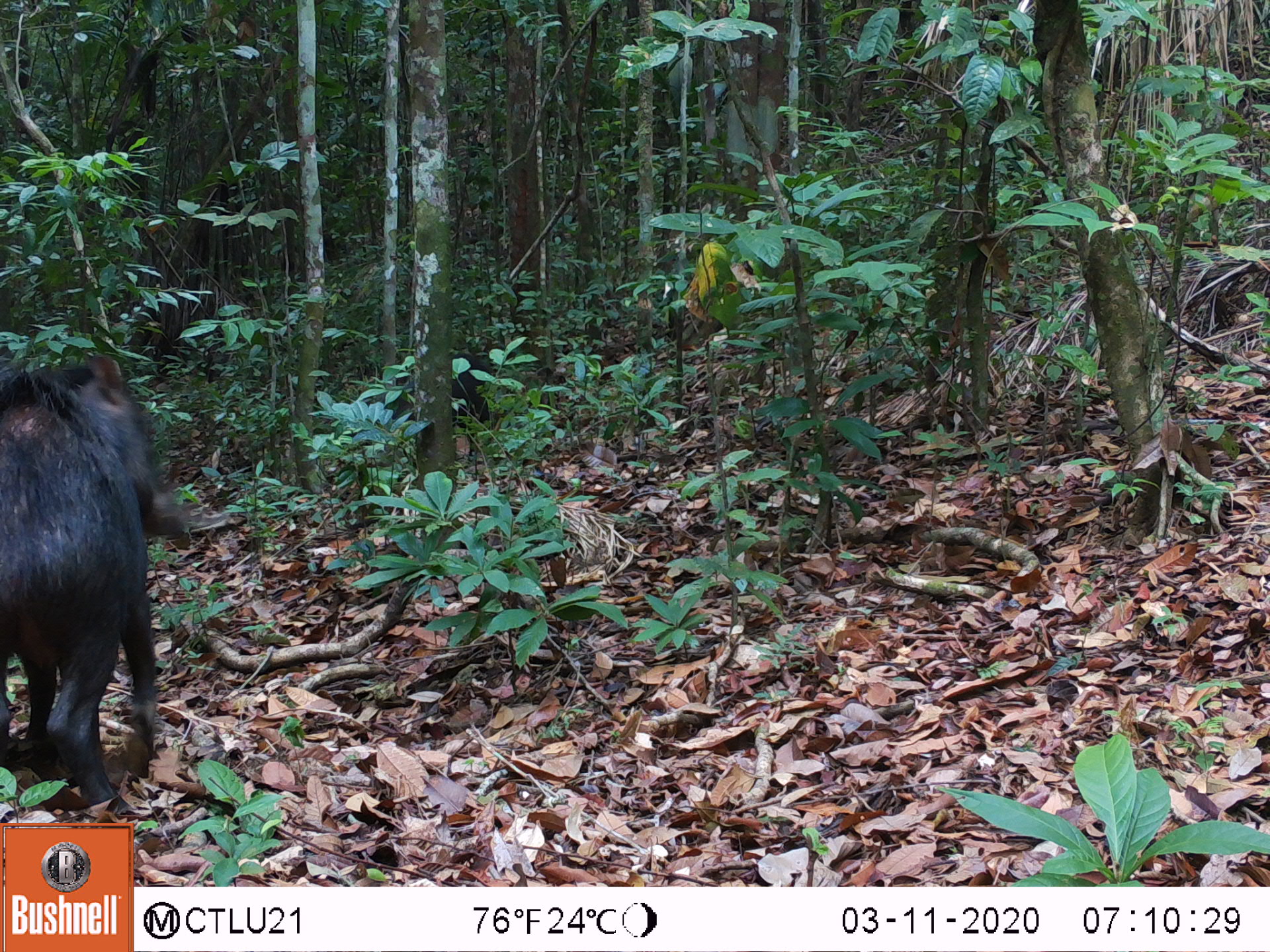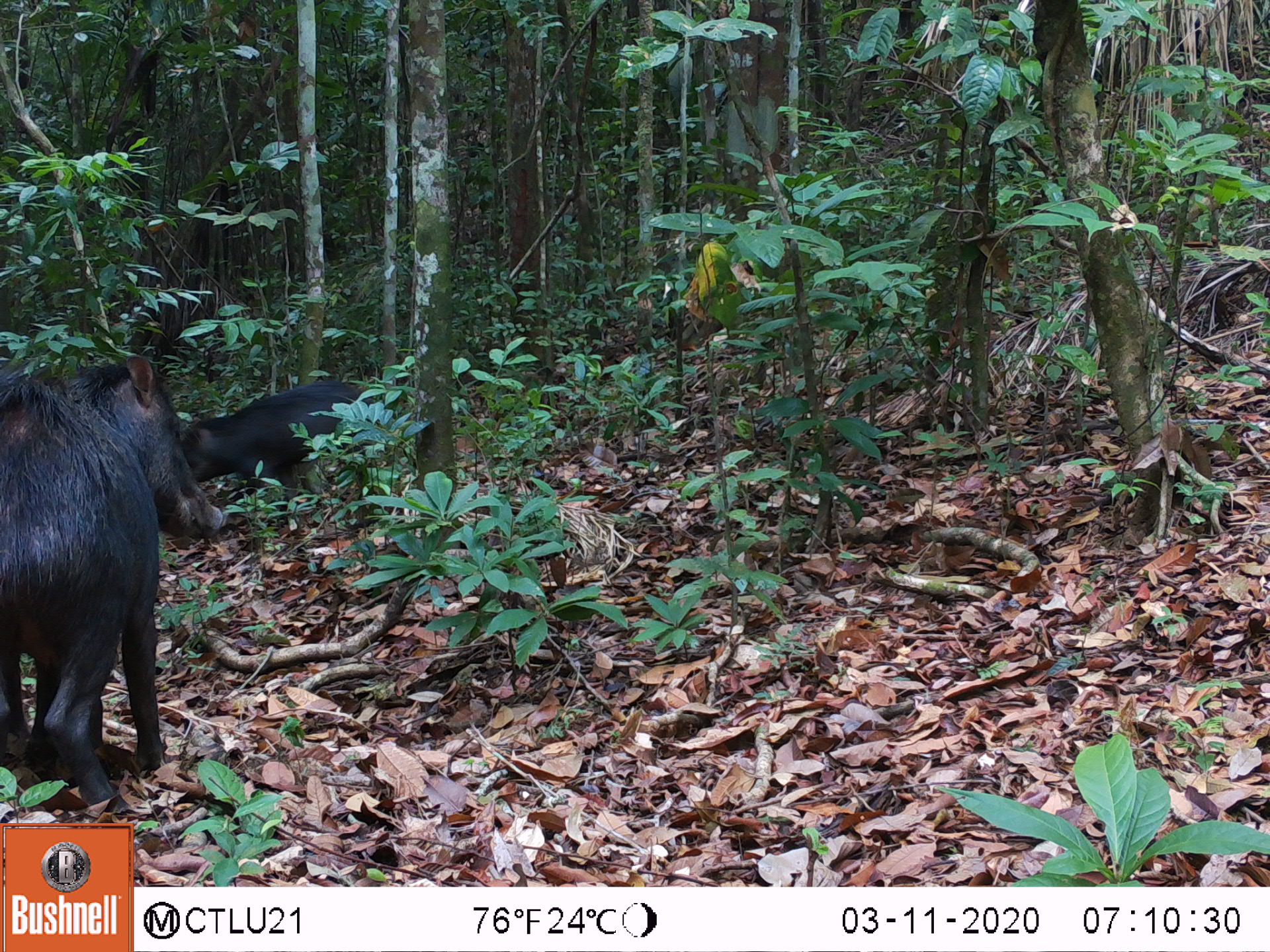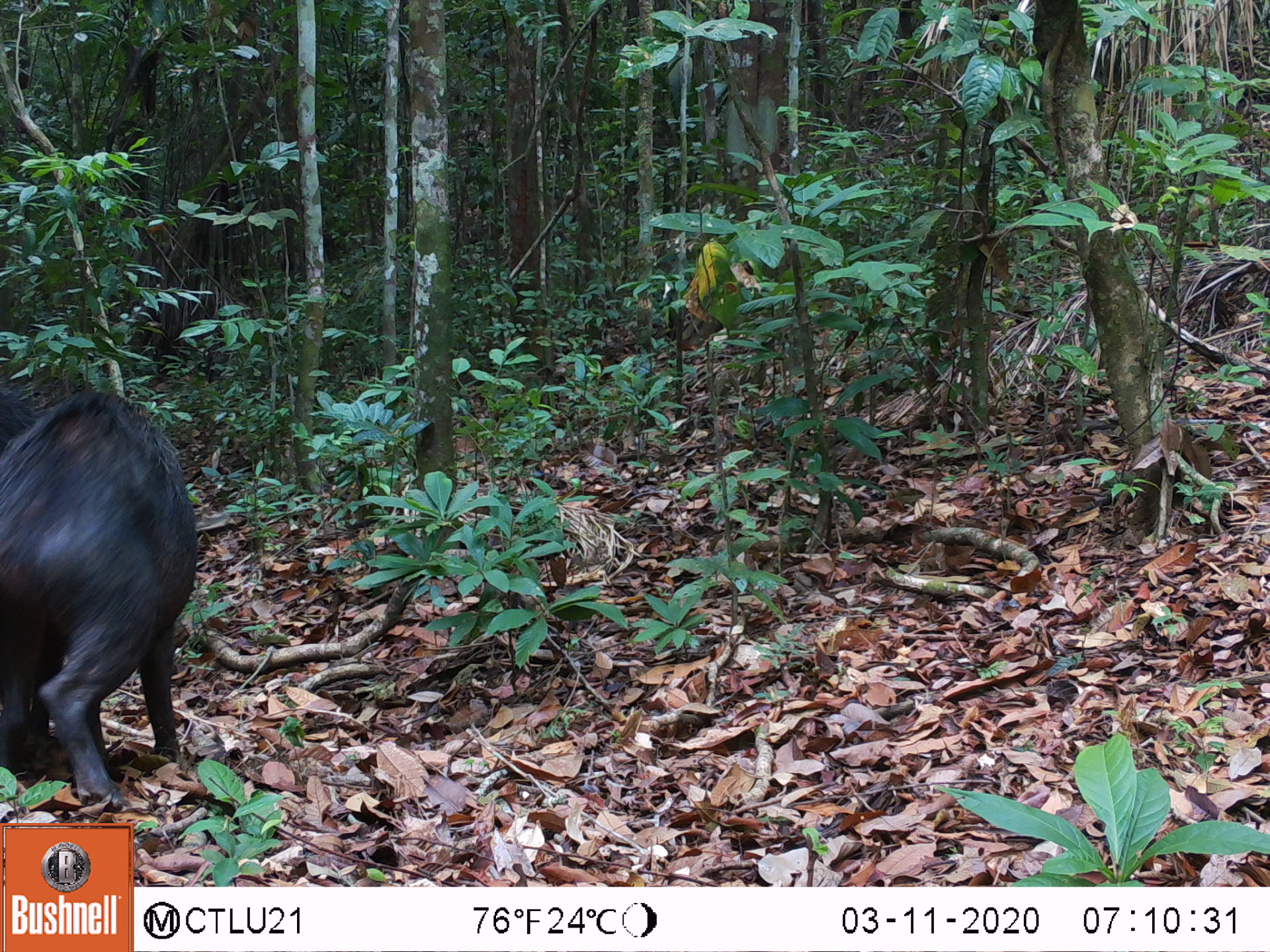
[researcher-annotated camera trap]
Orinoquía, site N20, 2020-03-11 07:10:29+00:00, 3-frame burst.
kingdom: Animalia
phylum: Chordata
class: Mammalia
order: Artiodactyla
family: Tayassuidae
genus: Pecari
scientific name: Pecari tajacu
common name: collared peccary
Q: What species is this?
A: Collared peccary (Pecari tajacu).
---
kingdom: Animalia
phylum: Chordata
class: Mammalia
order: Artiodactyla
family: Tayassuidae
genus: Tayassu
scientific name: Tayassu pecari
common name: white-lipped peccary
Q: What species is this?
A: White-lipped peccary (Tayassu pecari).